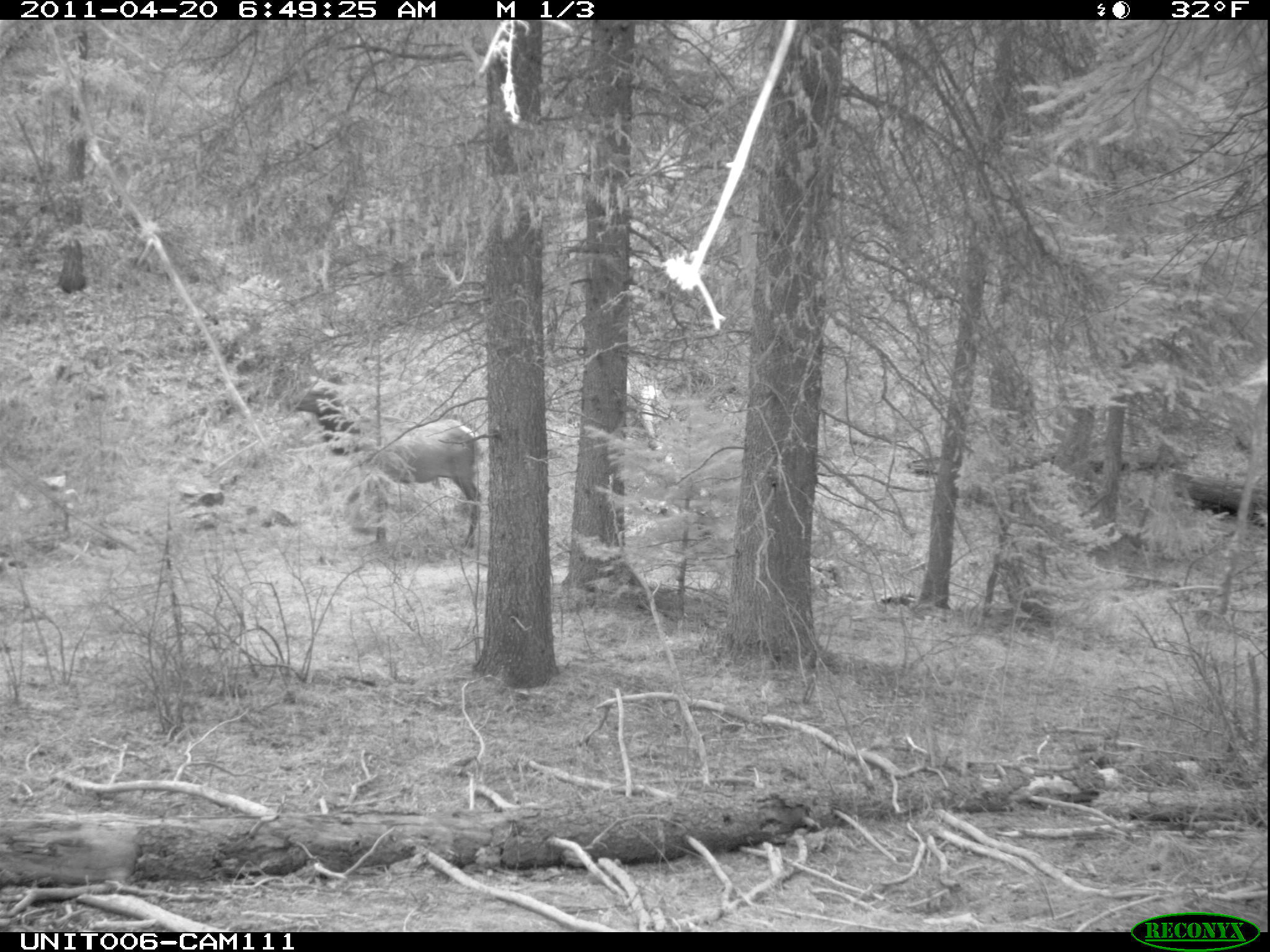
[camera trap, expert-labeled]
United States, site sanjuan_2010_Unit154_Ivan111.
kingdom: Animalia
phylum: Chordata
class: Mammalia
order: Artiodactyla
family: Cervidae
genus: Cervus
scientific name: Cervus elaphus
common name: red deer